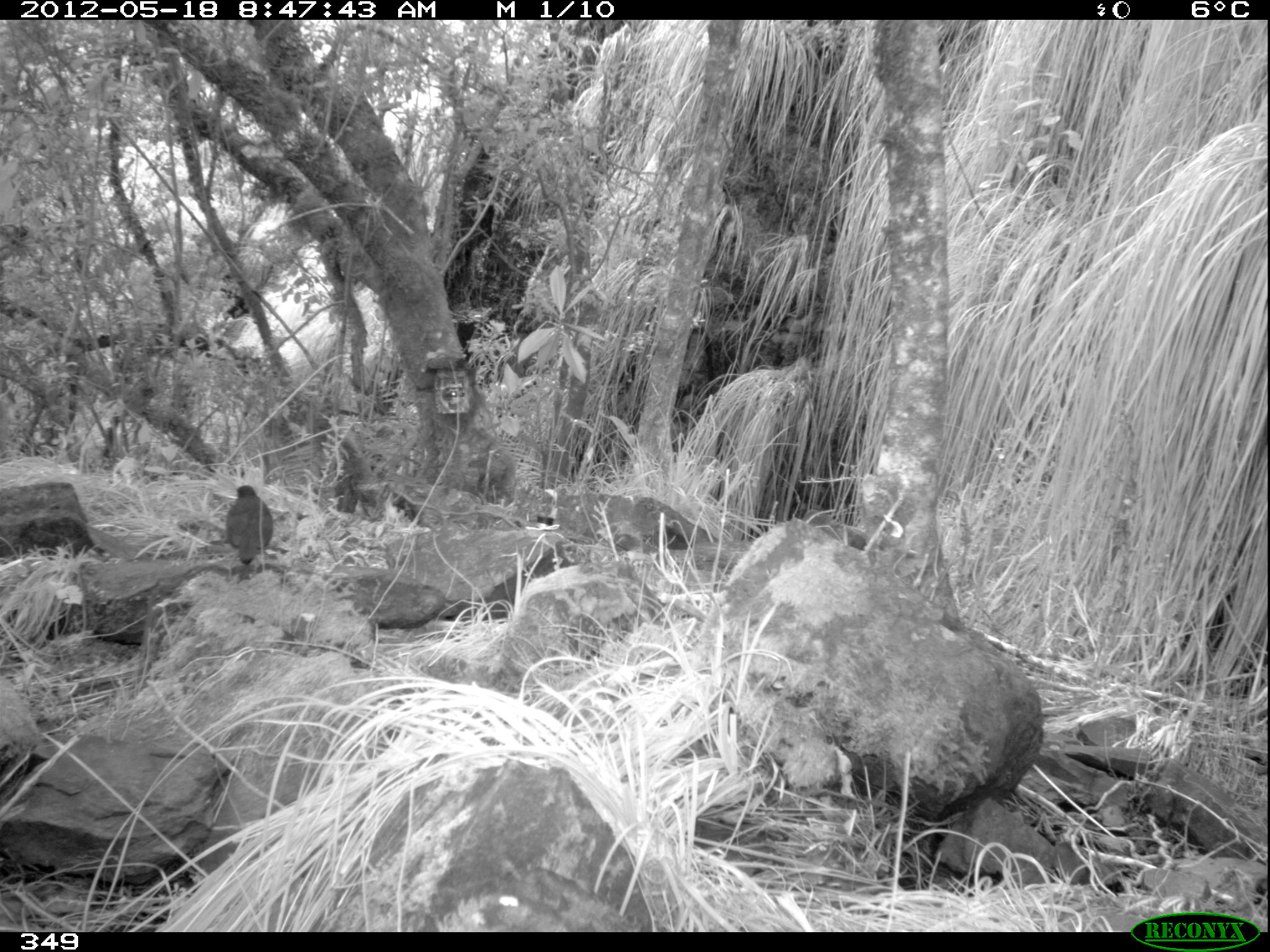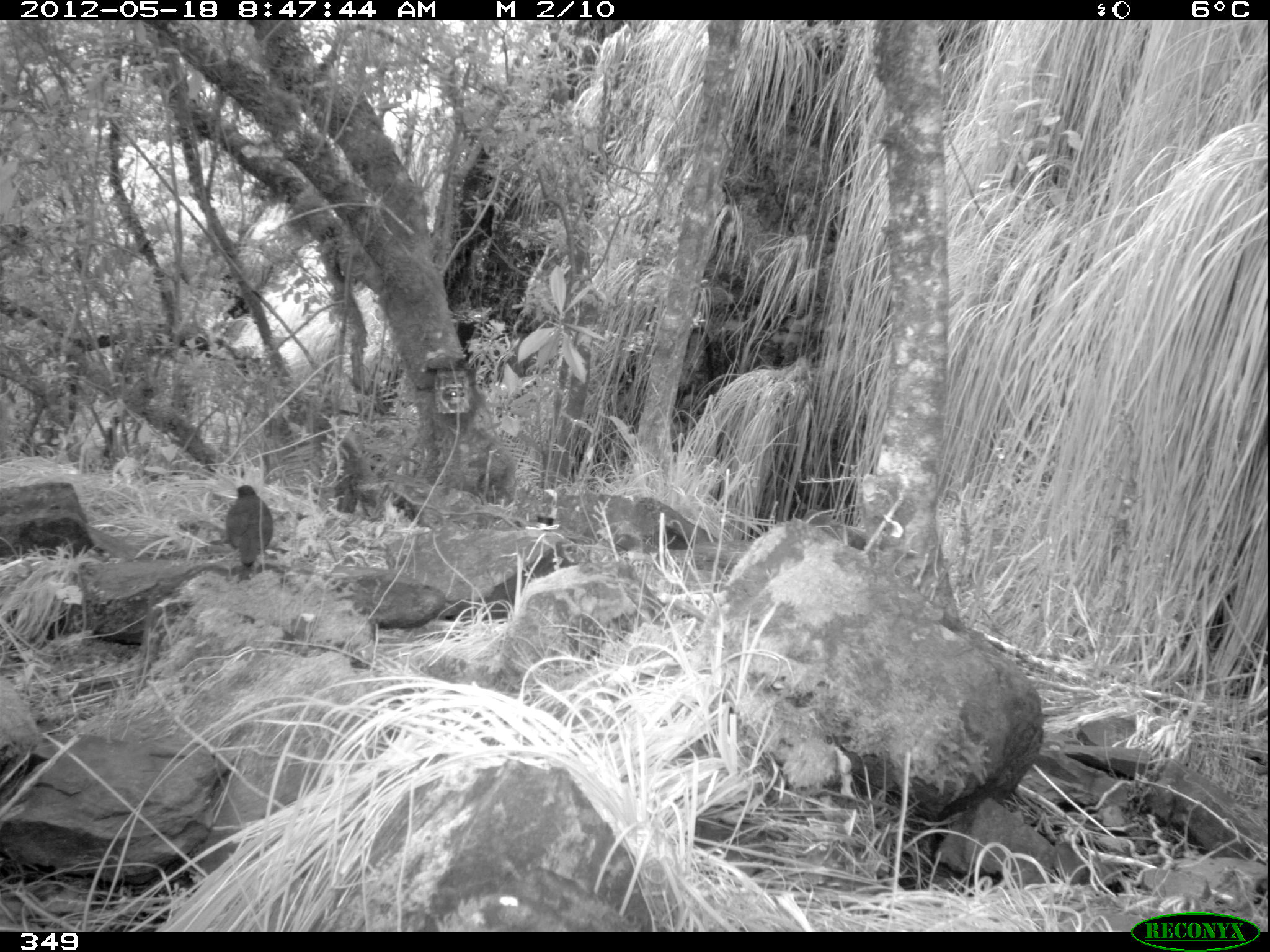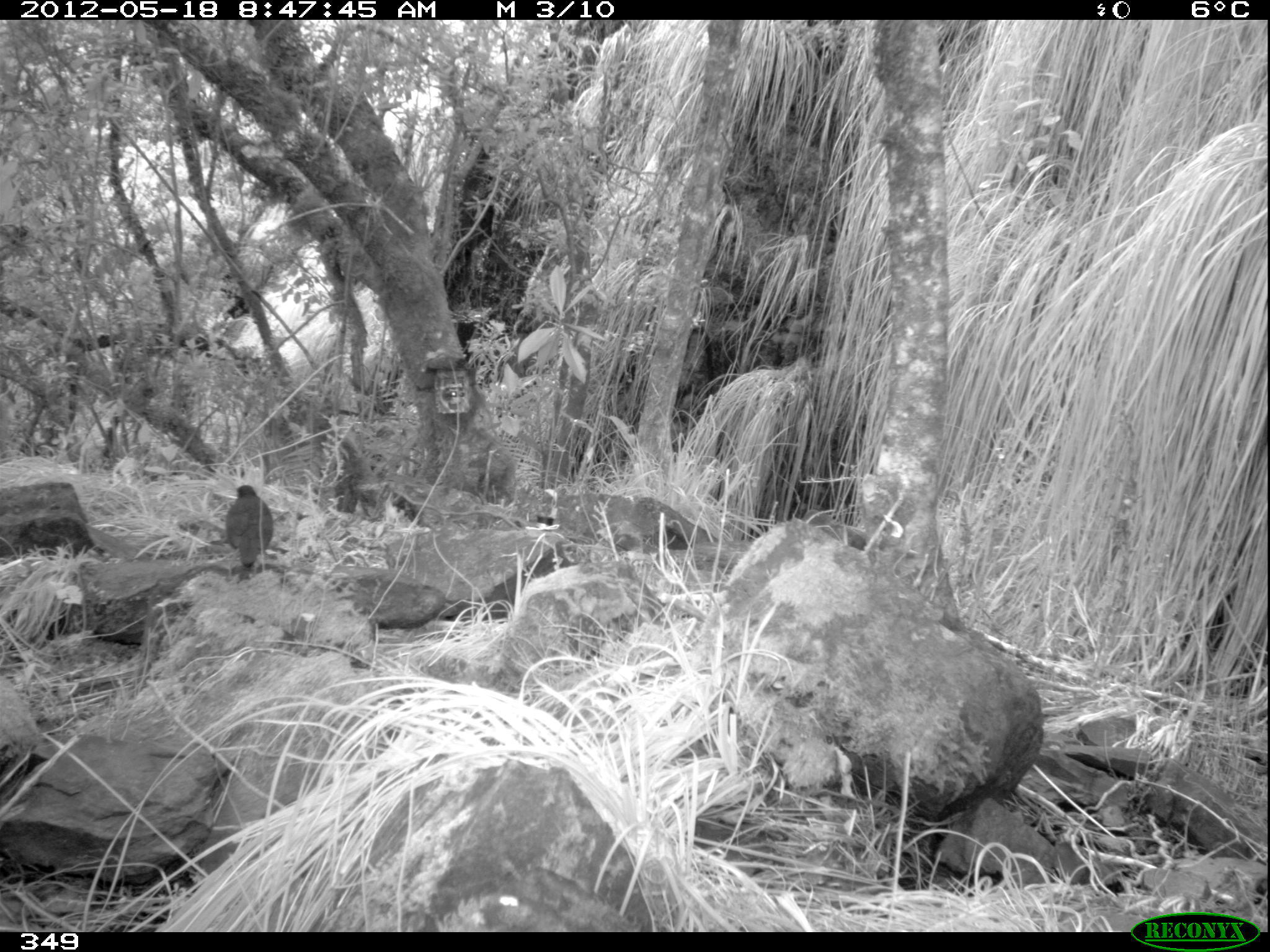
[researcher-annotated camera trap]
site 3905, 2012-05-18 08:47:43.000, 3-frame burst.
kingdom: Animalia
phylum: Chordata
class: Aves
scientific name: Aves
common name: bird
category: unknown bird